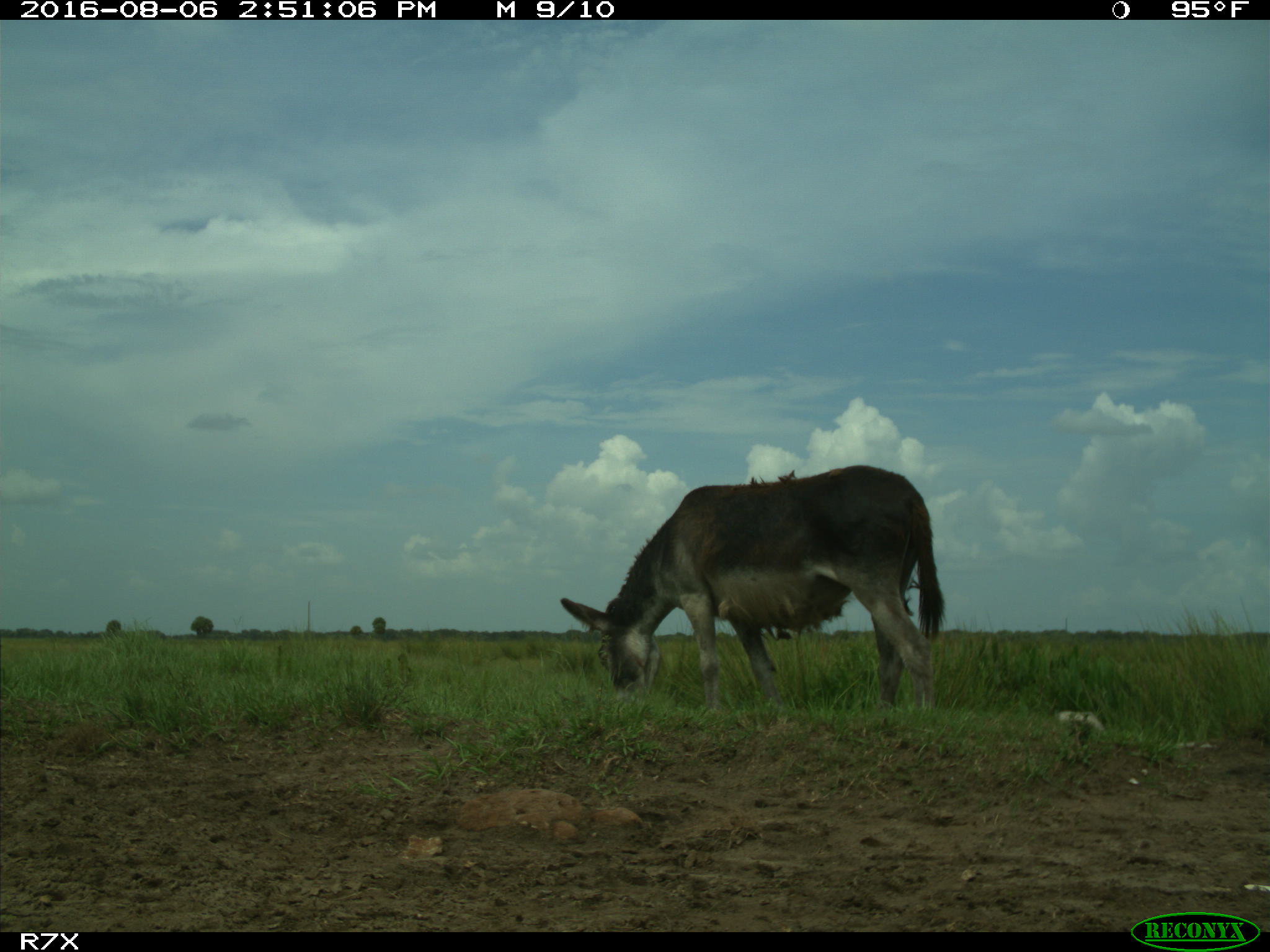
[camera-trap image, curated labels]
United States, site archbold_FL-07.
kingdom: Animalia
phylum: Chordata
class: Mammalia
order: Perissodactyla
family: Equidae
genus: Equus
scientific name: Equus africanus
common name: african wild ass